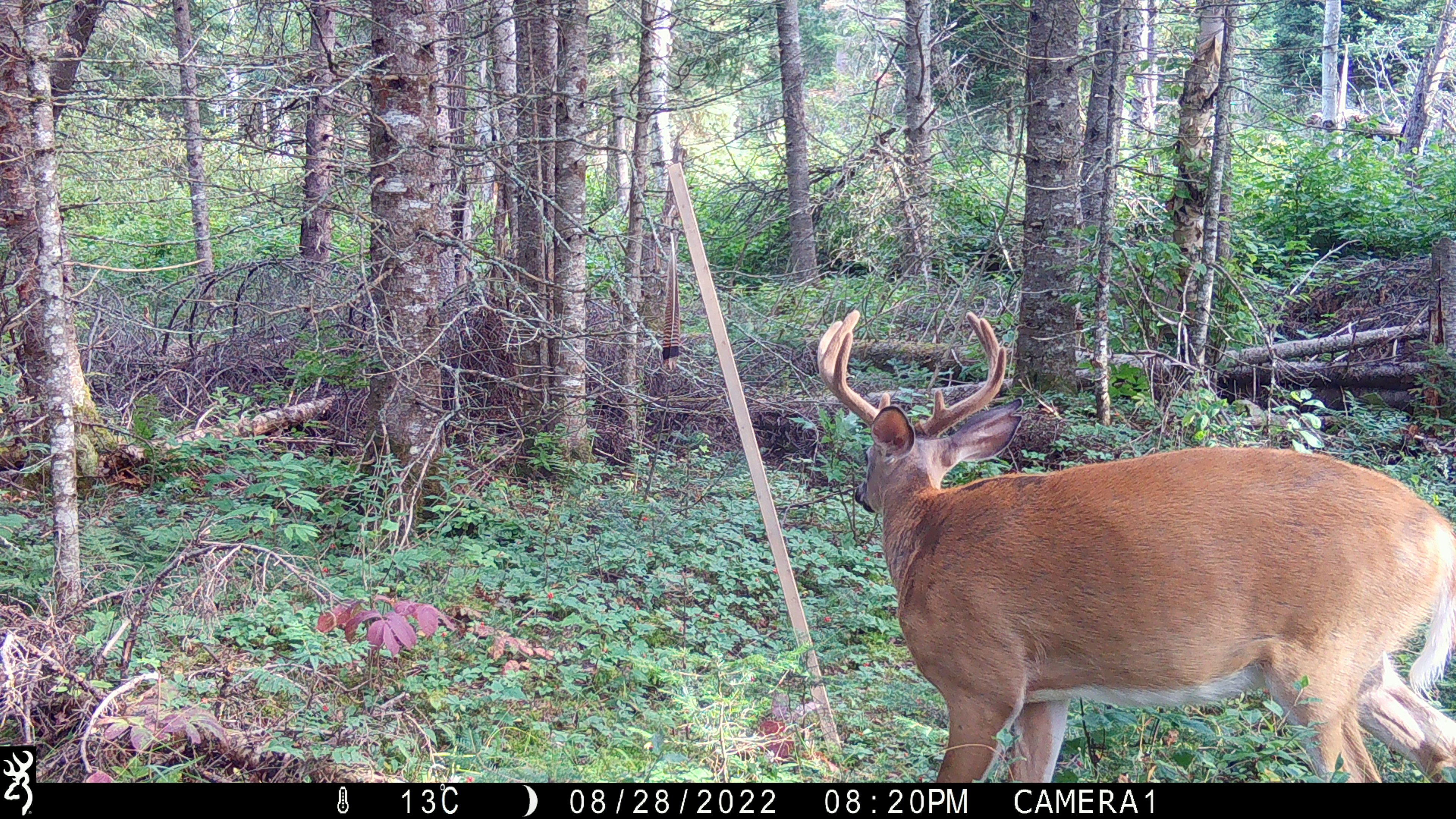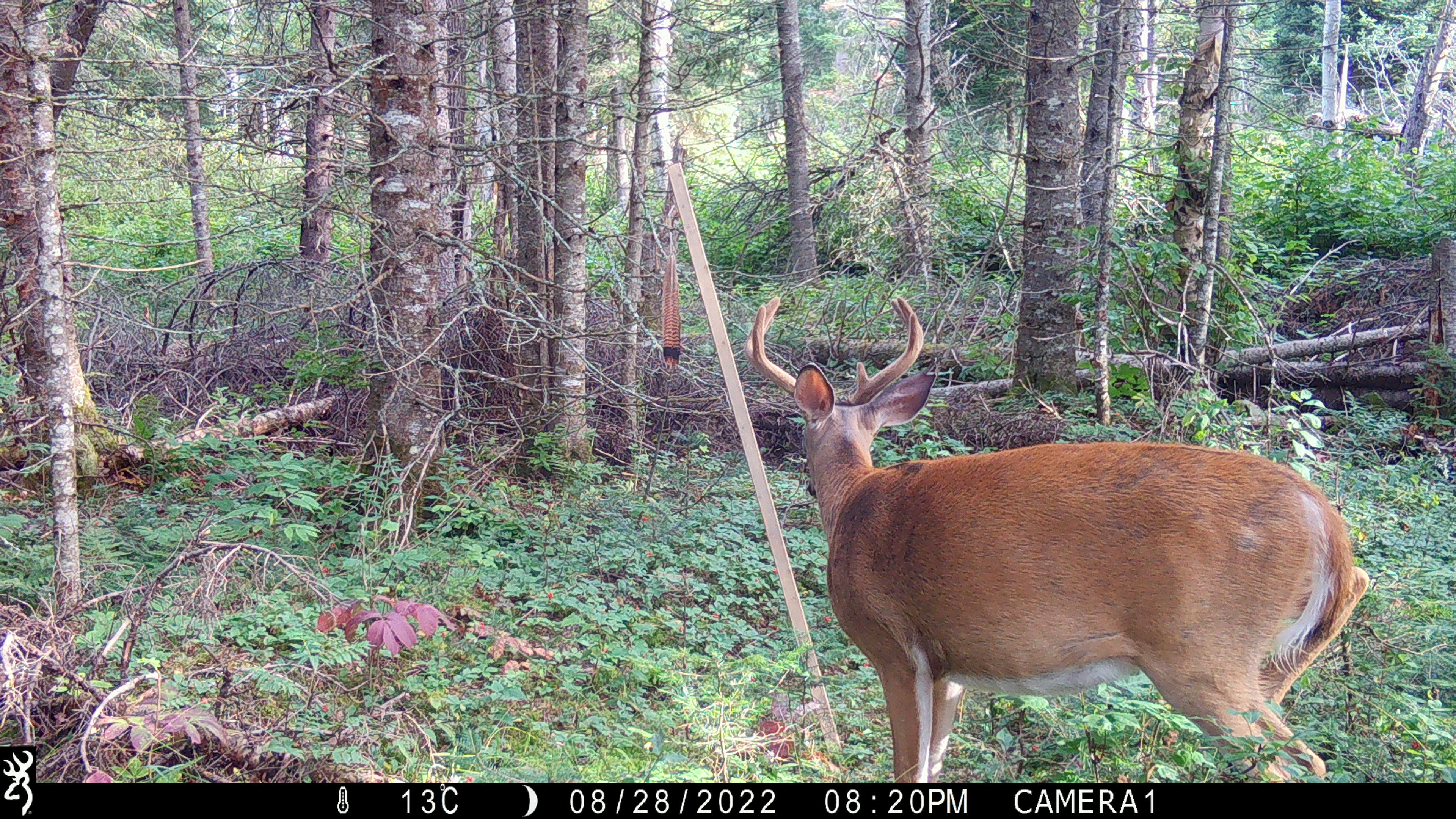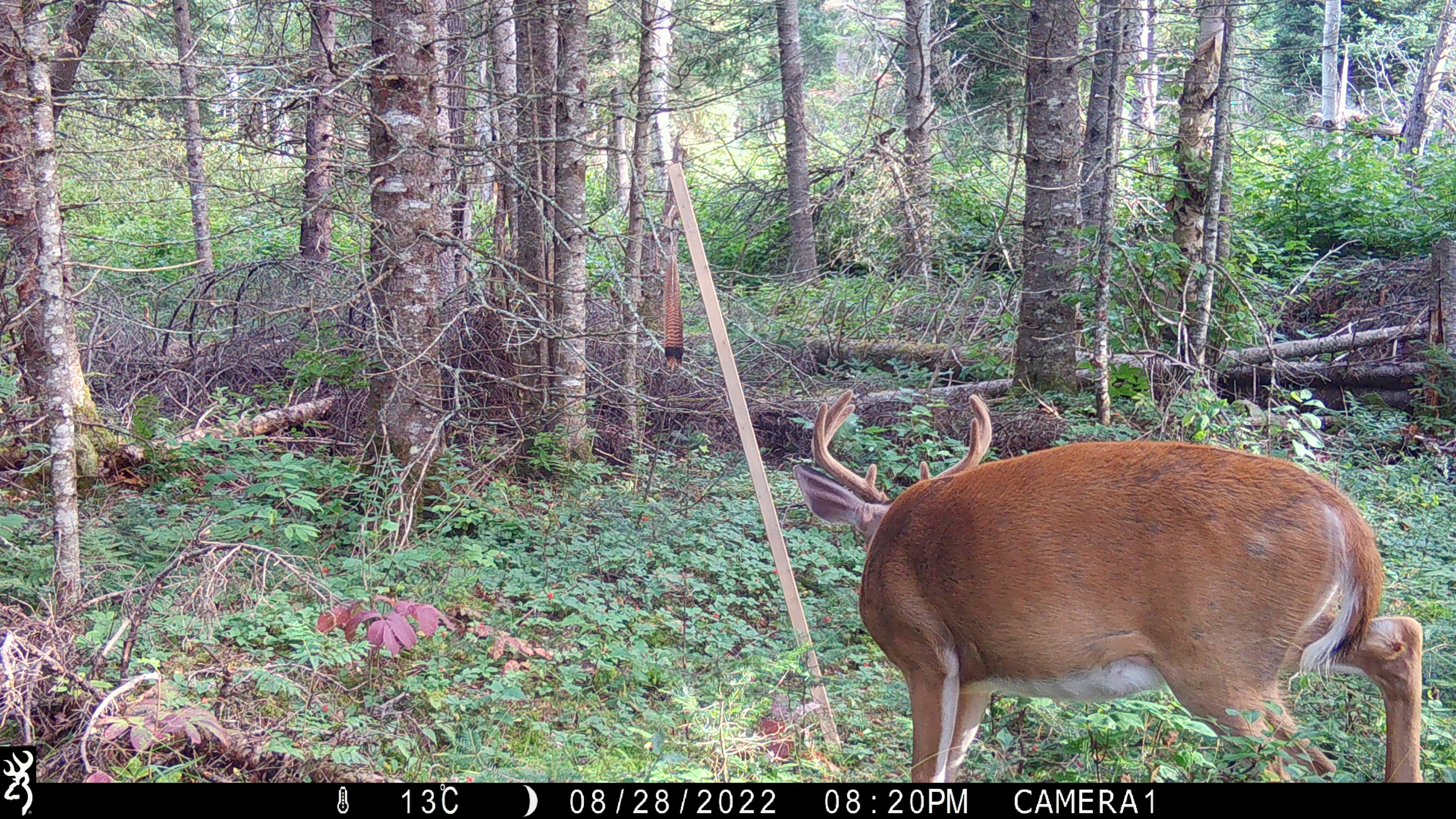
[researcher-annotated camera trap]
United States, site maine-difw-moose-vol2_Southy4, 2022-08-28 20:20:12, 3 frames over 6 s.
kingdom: Animalia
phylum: Chordata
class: Mammalia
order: Artiodactyla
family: Cervidae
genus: Odocoileus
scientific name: Odocoileus virginianus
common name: white-tailed deer